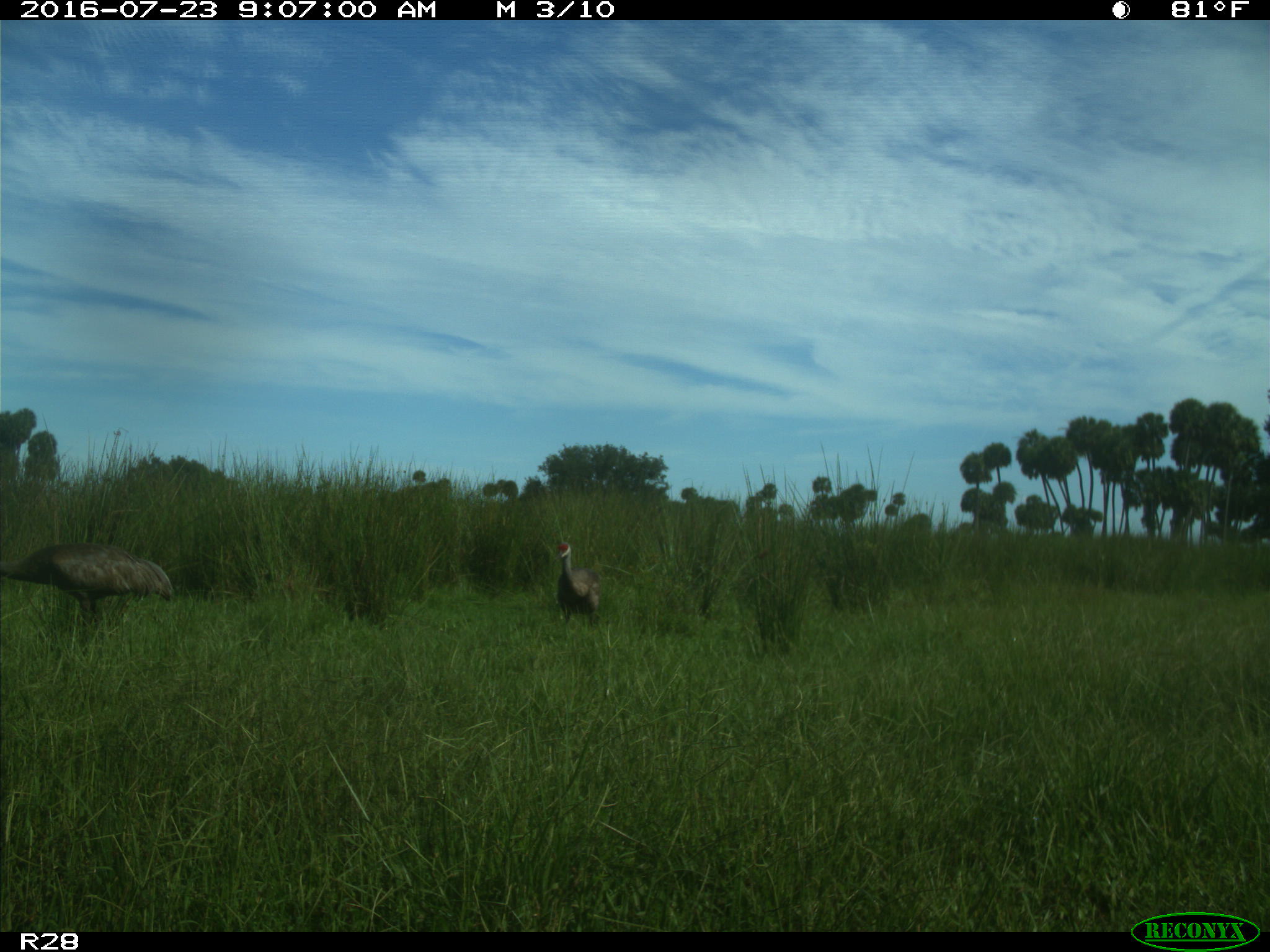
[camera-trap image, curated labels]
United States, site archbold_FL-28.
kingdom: Animalia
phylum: Chordata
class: Aves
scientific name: Aves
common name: birds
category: unidentified bird